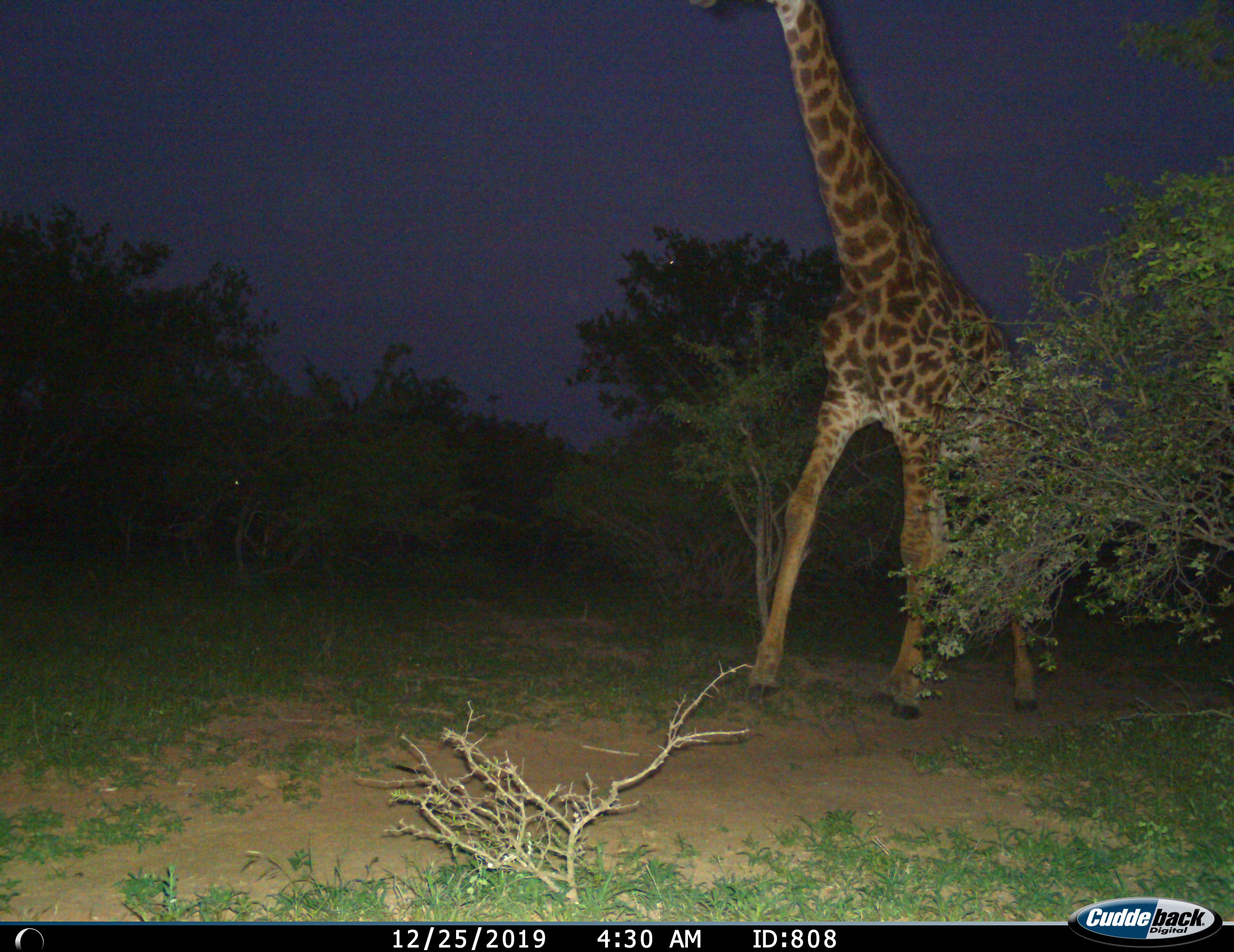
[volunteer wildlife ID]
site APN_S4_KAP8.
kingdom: Animalia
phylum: Chordata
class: Mammalia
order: Artiodactyla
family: Giraffidae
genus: Giraffa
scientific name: Giraffa camelopardalis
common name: giraffe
Giraffe (Giraffa camelopardalis), count 1. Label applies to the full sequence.